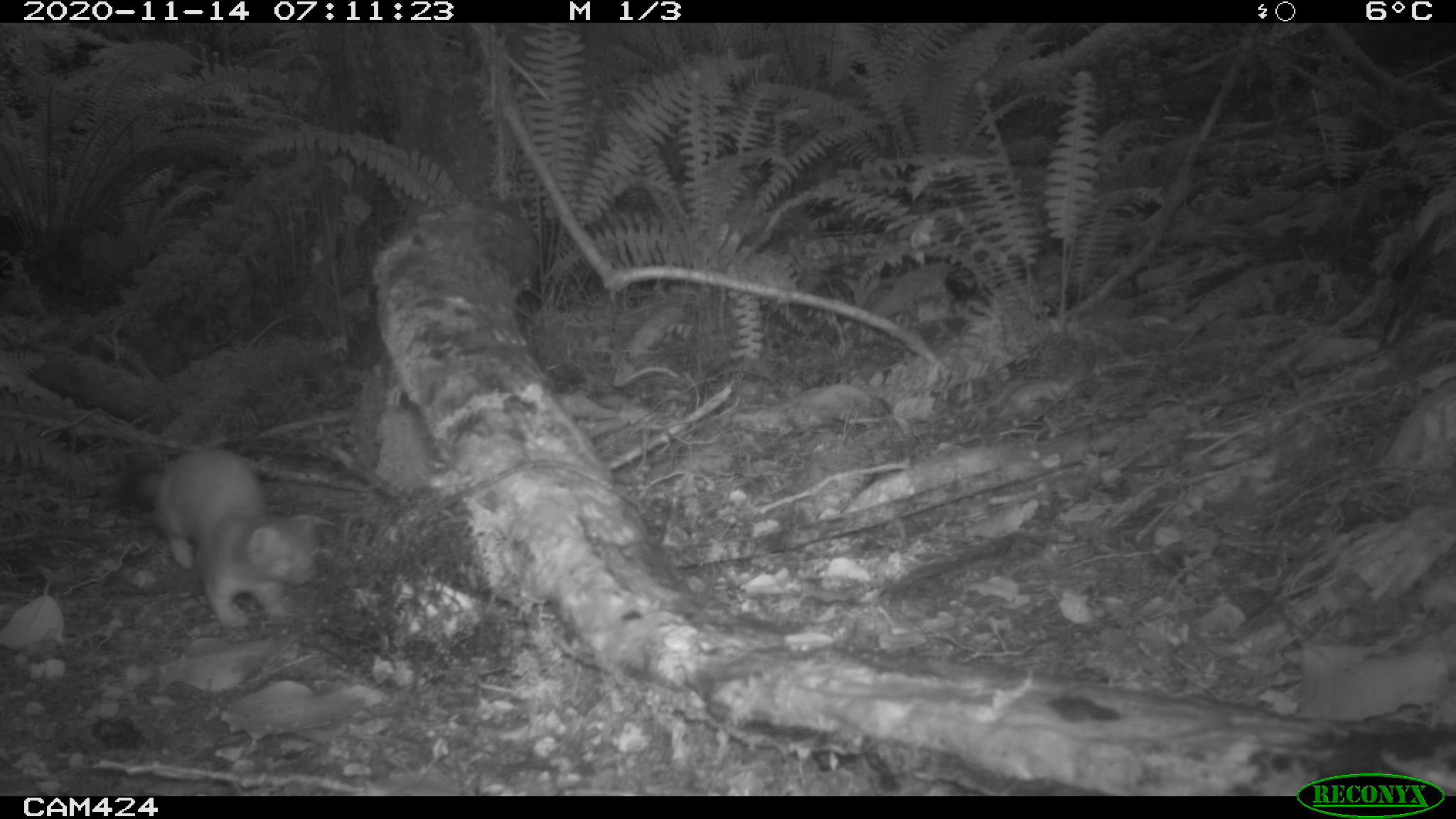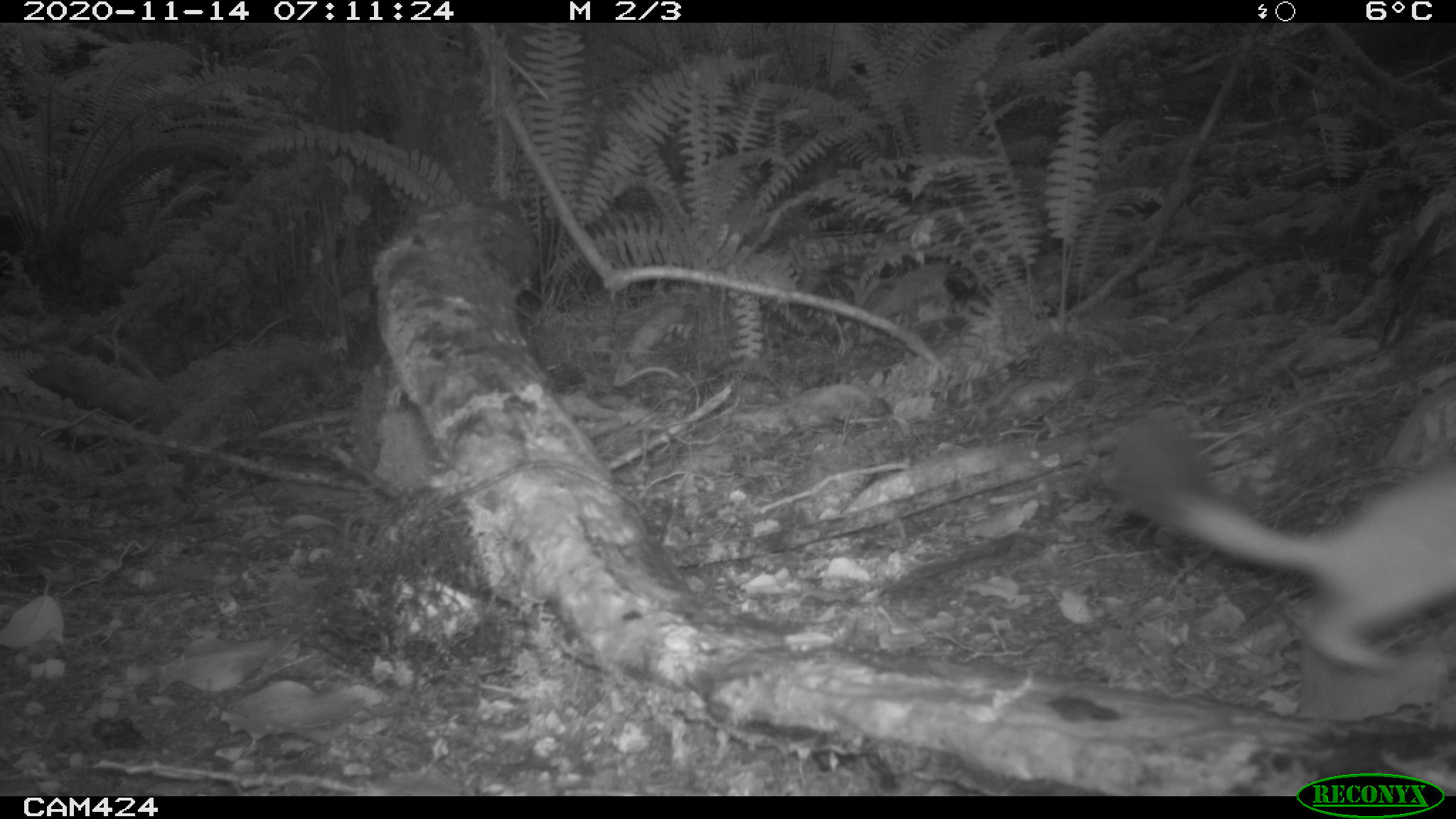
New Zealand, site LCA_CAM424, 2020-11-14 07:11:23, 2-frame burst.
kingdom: Animalia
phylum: Chordata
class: Mammalia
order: Carnivora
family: Mustelidae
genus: Mustela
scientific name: Mustela erminea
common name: stoat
Stoat (Mustela erminea).